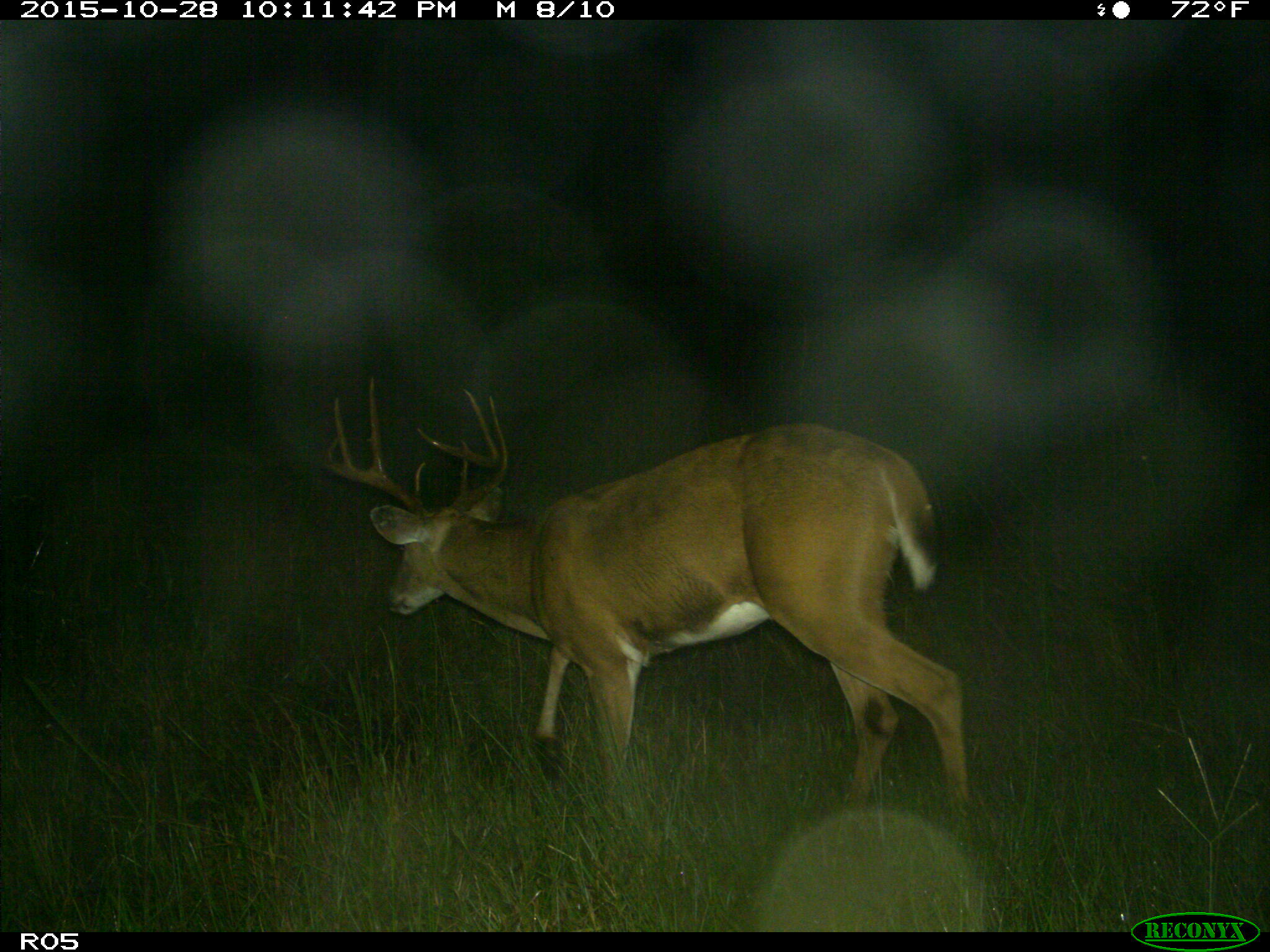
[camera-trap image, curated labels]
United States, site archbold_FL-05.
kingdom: Animalia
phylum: Chordata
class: Mammalia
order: Artiodactyla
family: Cervidae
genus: Odocoileus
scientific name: Odocoileus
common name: deer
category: unidentified deer